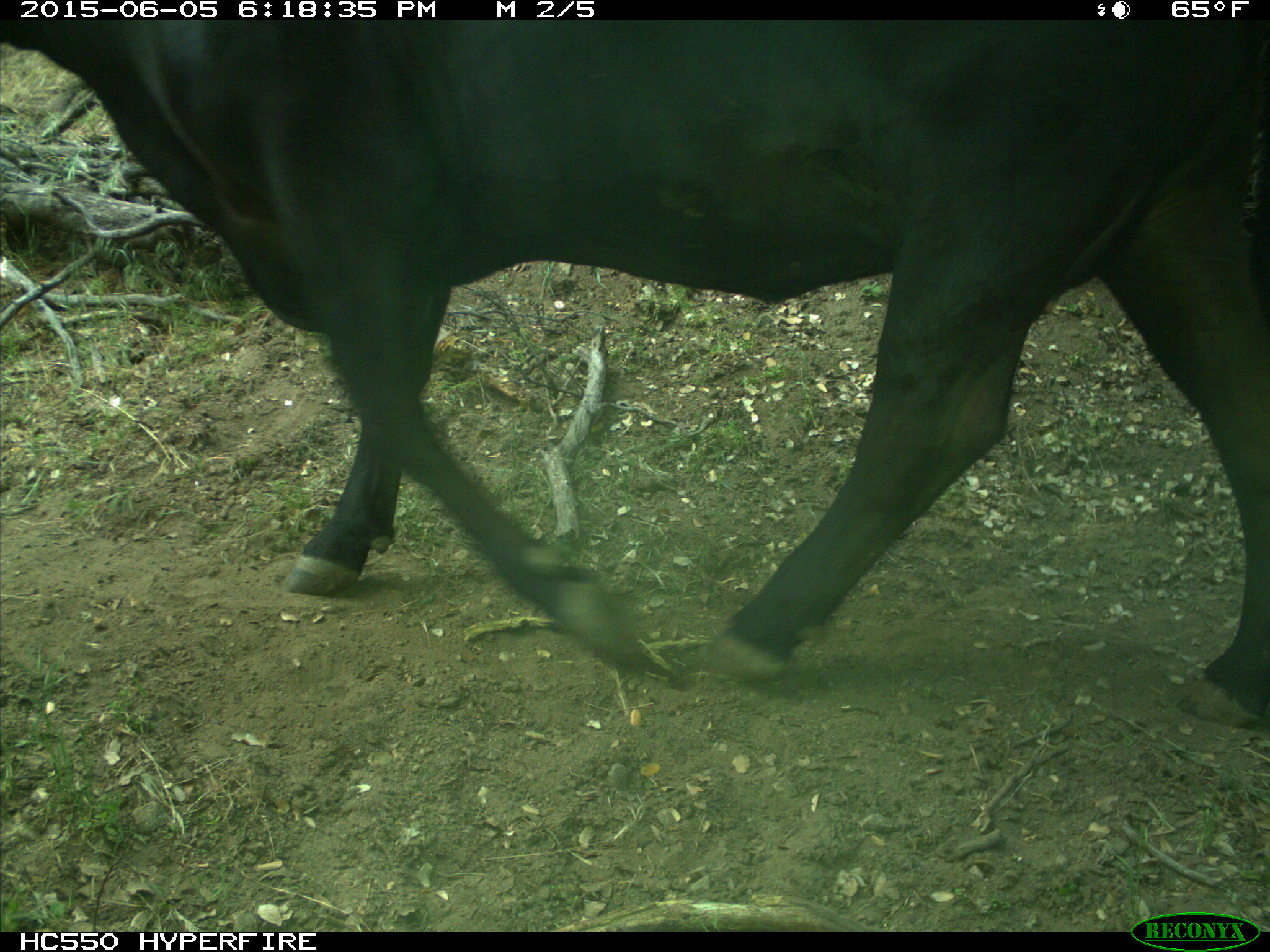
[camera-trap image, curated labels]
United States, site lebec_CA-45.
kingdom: Animalia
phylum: Chordata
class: Mammalia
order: Artiodactyla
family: Bovidae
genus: Bos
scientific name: Bos taurus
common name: domestic cow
Bos taurus (domestic cow).